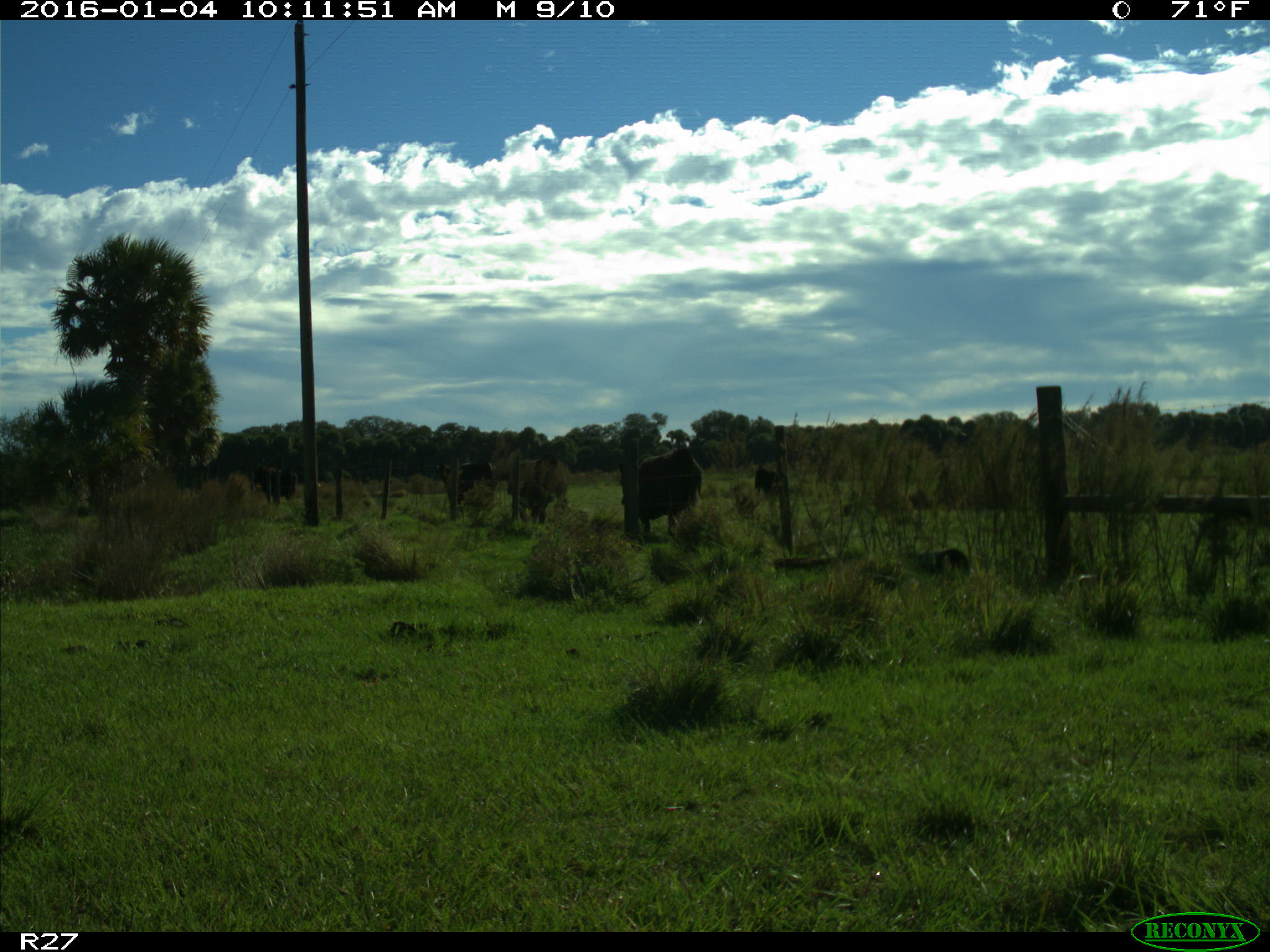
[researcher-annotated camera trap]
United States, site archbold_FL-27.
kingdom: Animalia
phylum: Chordata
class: Mammalia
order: Artiodactyla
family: Bovidae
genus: Bos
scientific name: Bos taurus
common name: domestic cow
Bos taurus (domestic cow).